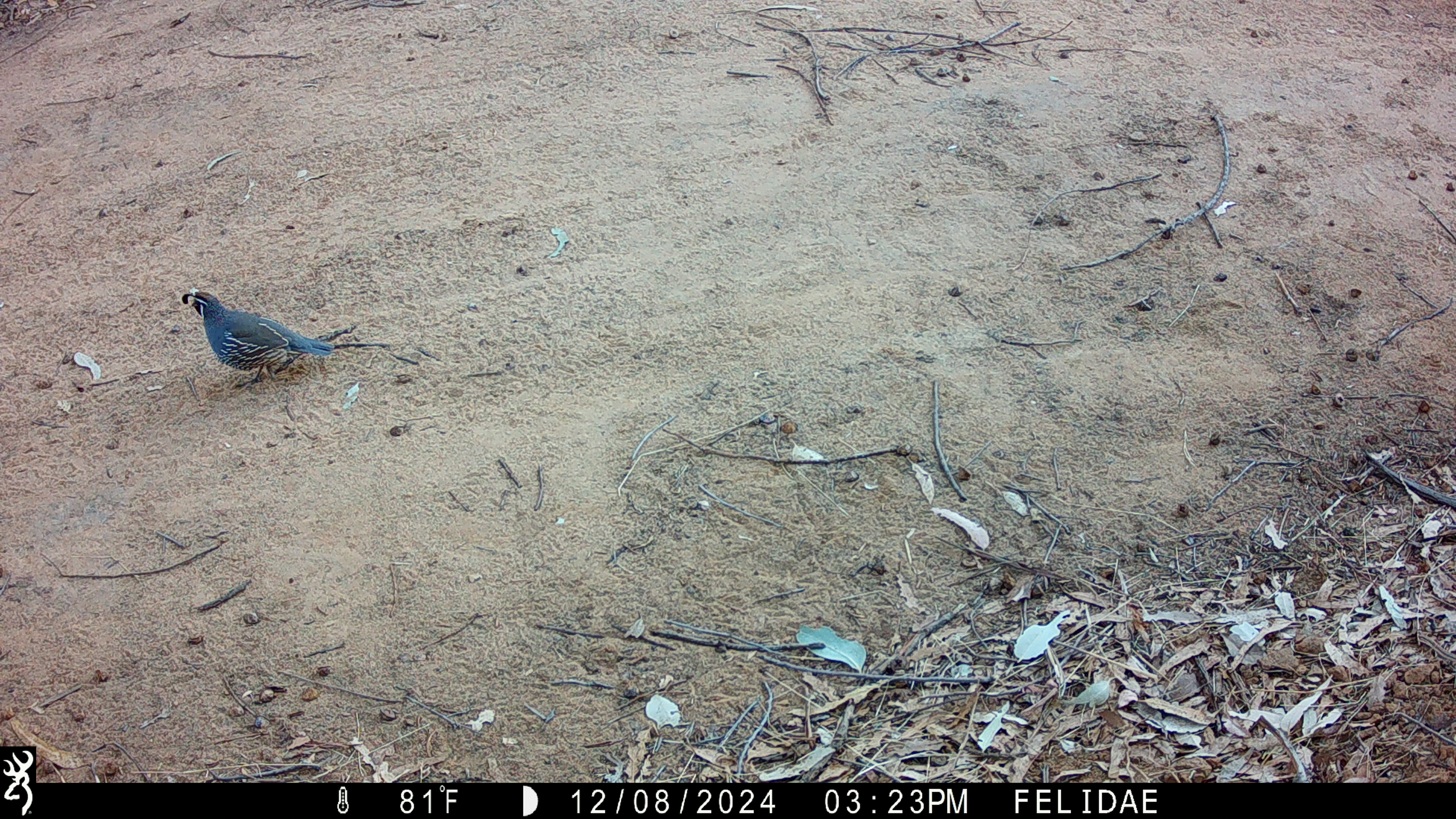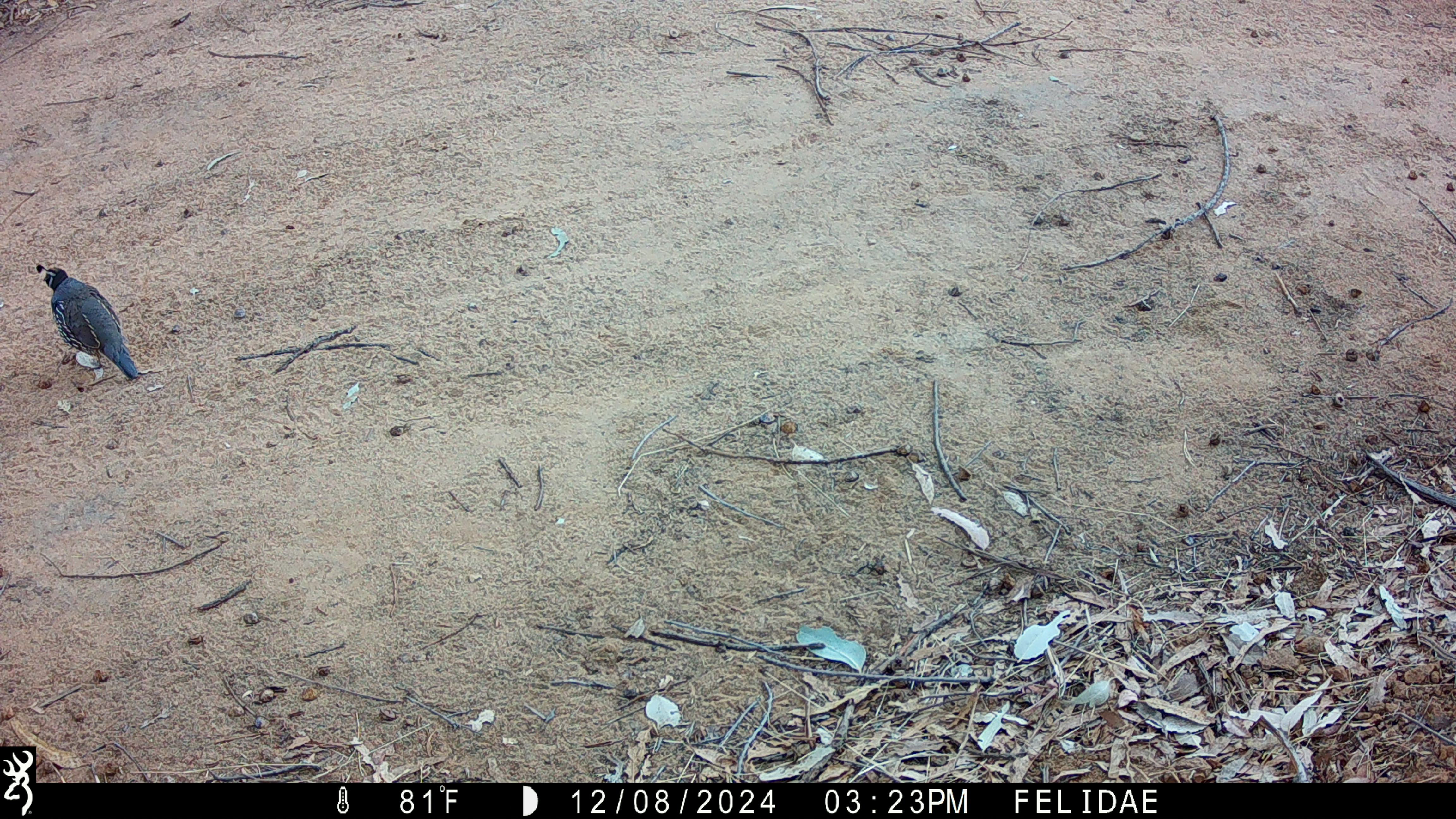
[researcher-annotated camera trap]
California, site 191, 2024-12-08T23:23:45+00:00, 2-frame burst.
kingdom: Animalia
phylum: Chordata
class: Aves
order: Galliformes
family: Odontophoridae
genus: Callipepla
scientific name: Callipepla californica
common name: california quail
California quail (Callipepla californica).